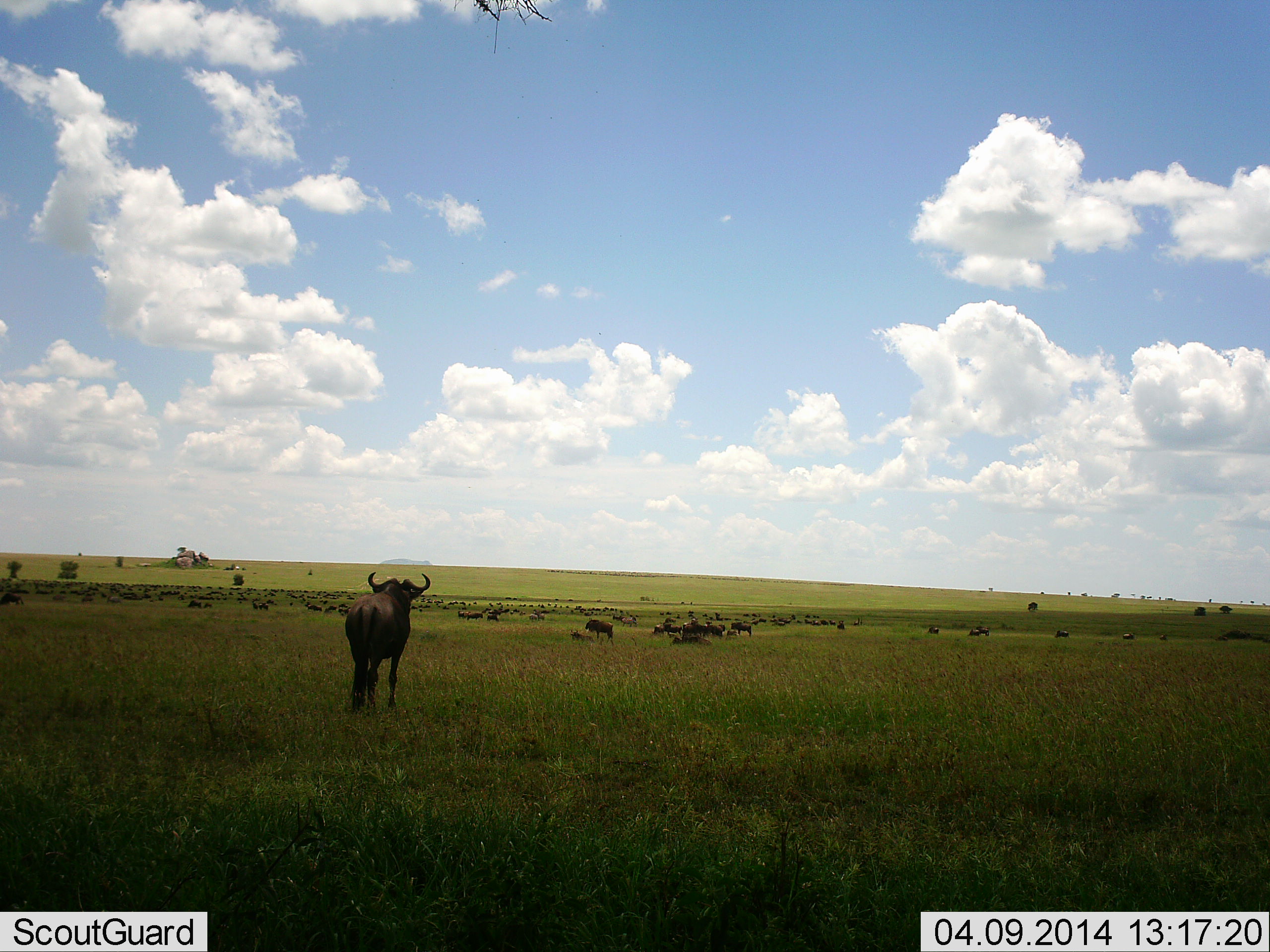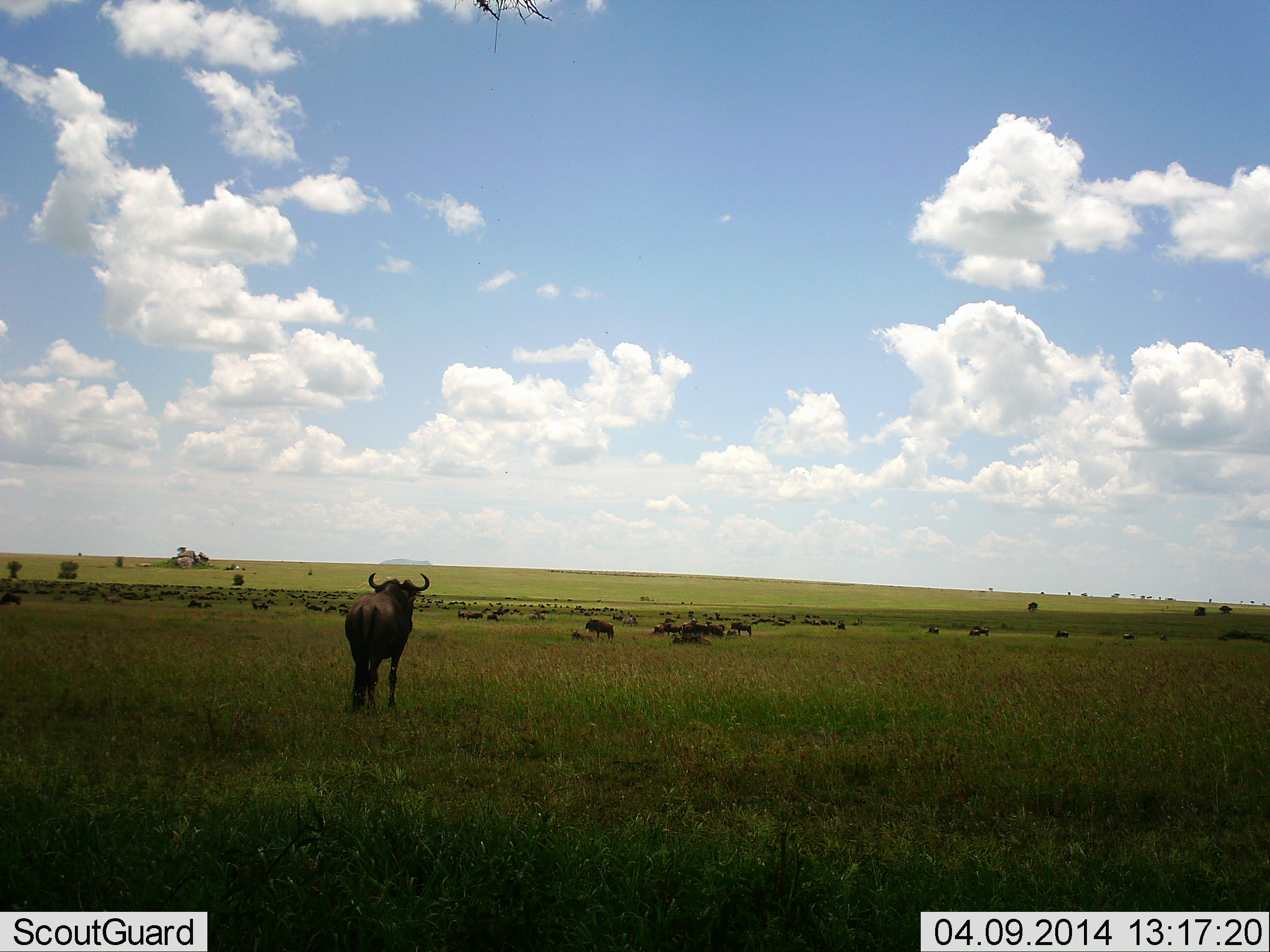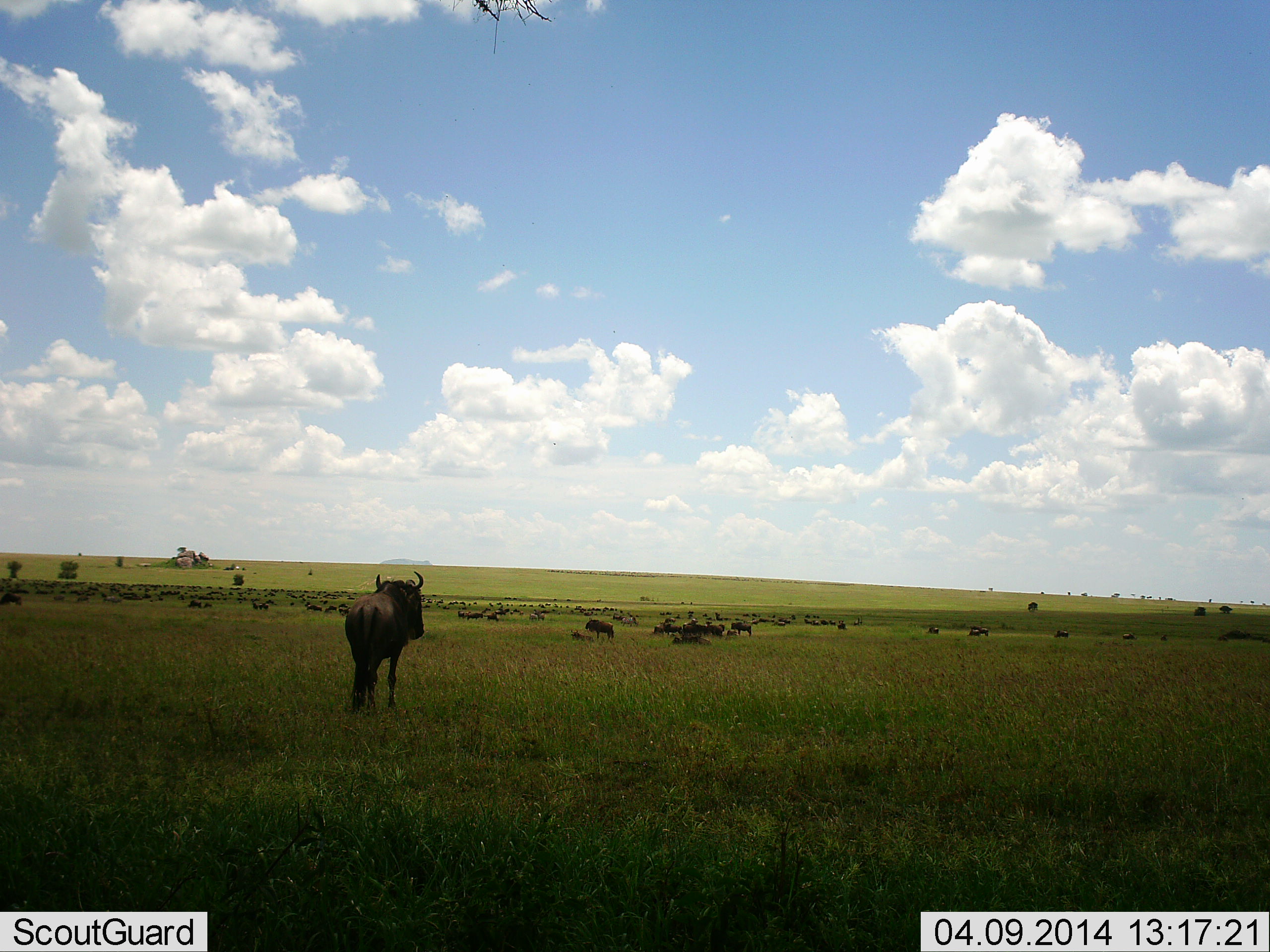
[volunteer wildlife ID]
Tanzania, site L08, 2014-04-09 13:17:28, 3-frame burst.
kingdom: Animalia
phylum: Chordata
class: Mammalia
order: Artiodactyla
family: Bovidae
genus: Connochaetes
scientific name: Connochaetes taurinus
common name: blue wildebeest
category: wildebeest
Wildebeest (blue wildebeest) (Connochaetes taurinus), count 11-50. Behavior (volunteer vote fractions): standing 100%, resting 10%, moving 20%, interacting 0%. Young present (vote fraction): 0%. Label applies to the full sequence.